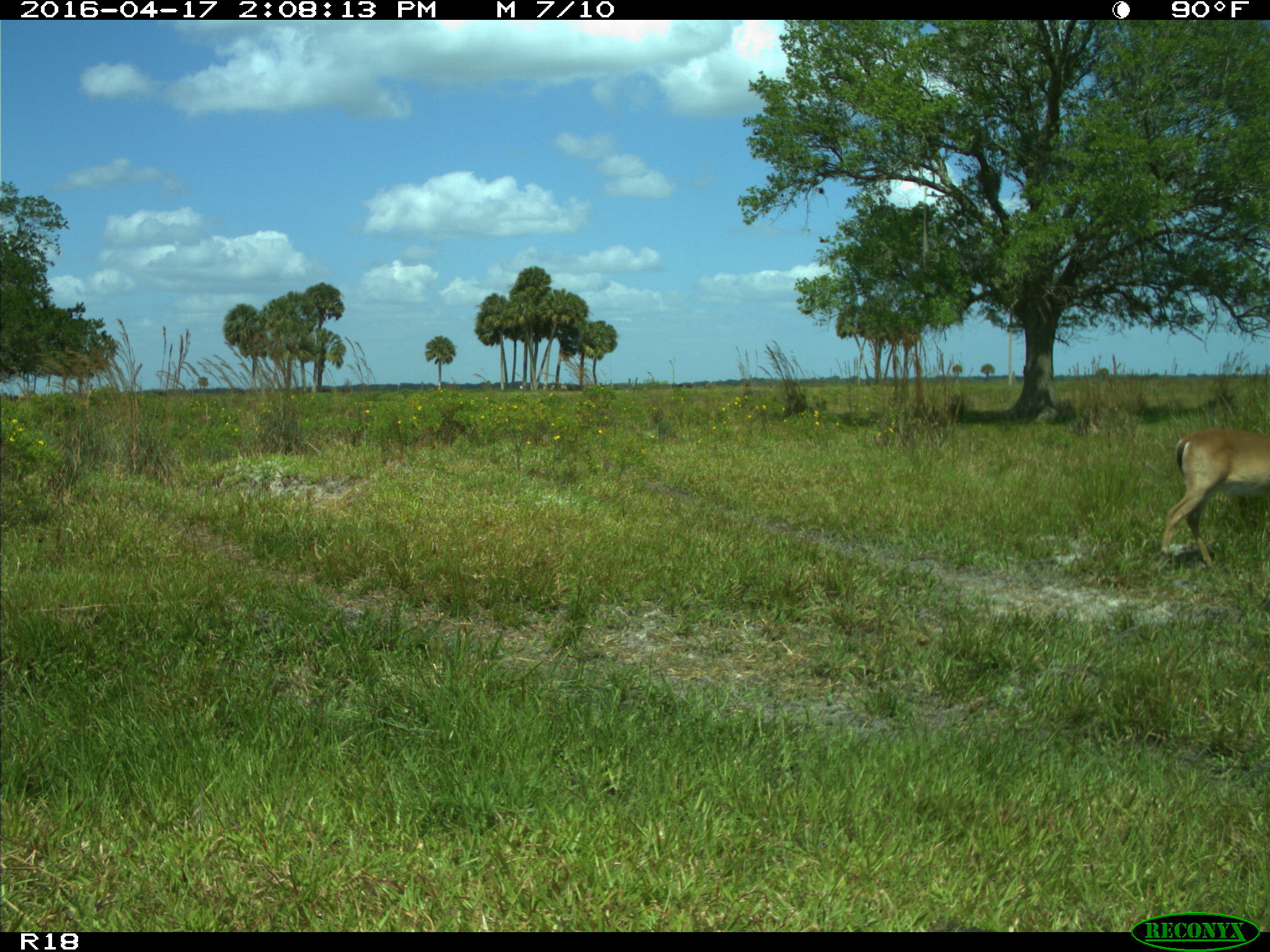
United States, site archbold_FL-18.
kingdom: Animalia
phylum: Chordata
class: Mammalia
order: Artiodactyla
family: Cervidae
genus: Odocoileus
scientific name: Odocoileus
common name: deer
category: unidentified deer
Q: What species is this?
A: Unidentified deer (deer) (Odocoileus).